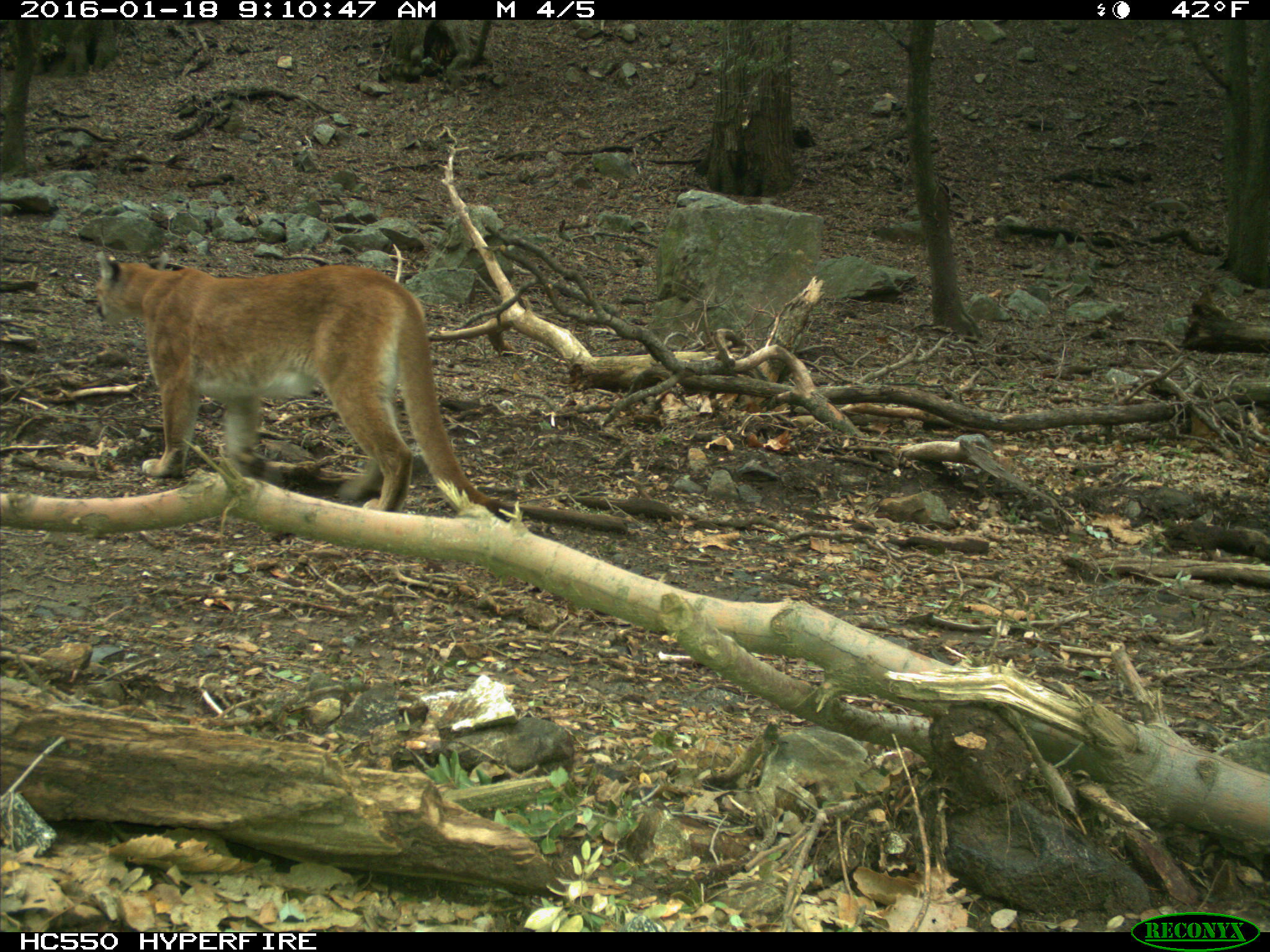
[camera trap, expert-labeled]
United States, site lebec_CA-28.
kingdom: Animalia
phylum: Chordata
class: Mammalia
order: Carnivora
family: Felidae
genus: Puma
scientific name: Puma concolor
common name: mountain lion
Puma concolor (mountain lion).